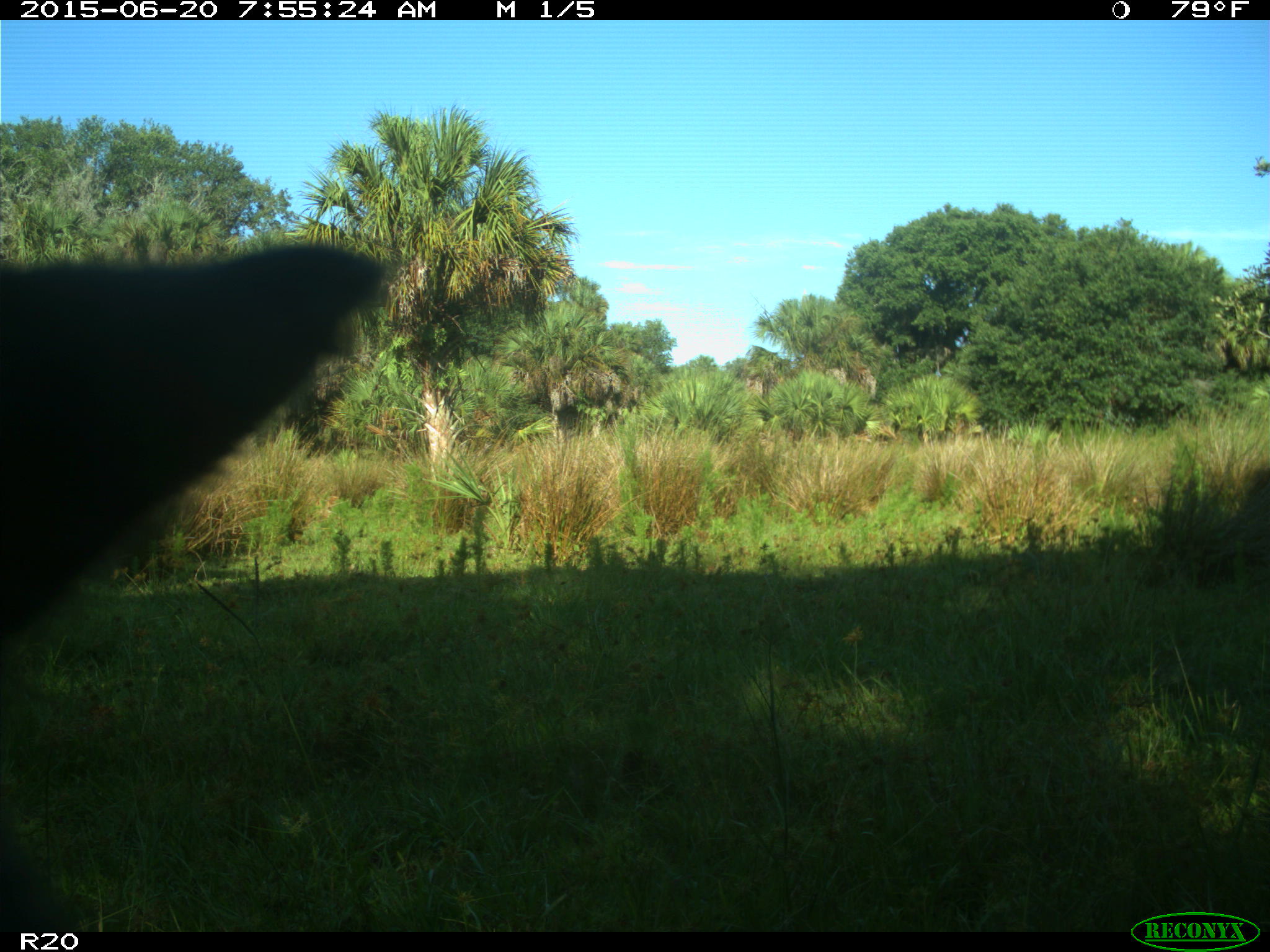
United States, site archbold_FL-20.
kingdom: Animalia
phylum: Chordata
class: Mammalia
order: Artiodactyla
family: Bovidae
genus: Bos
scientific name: Bos taurus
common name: domestic cow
Bos taurus (domestic cow).